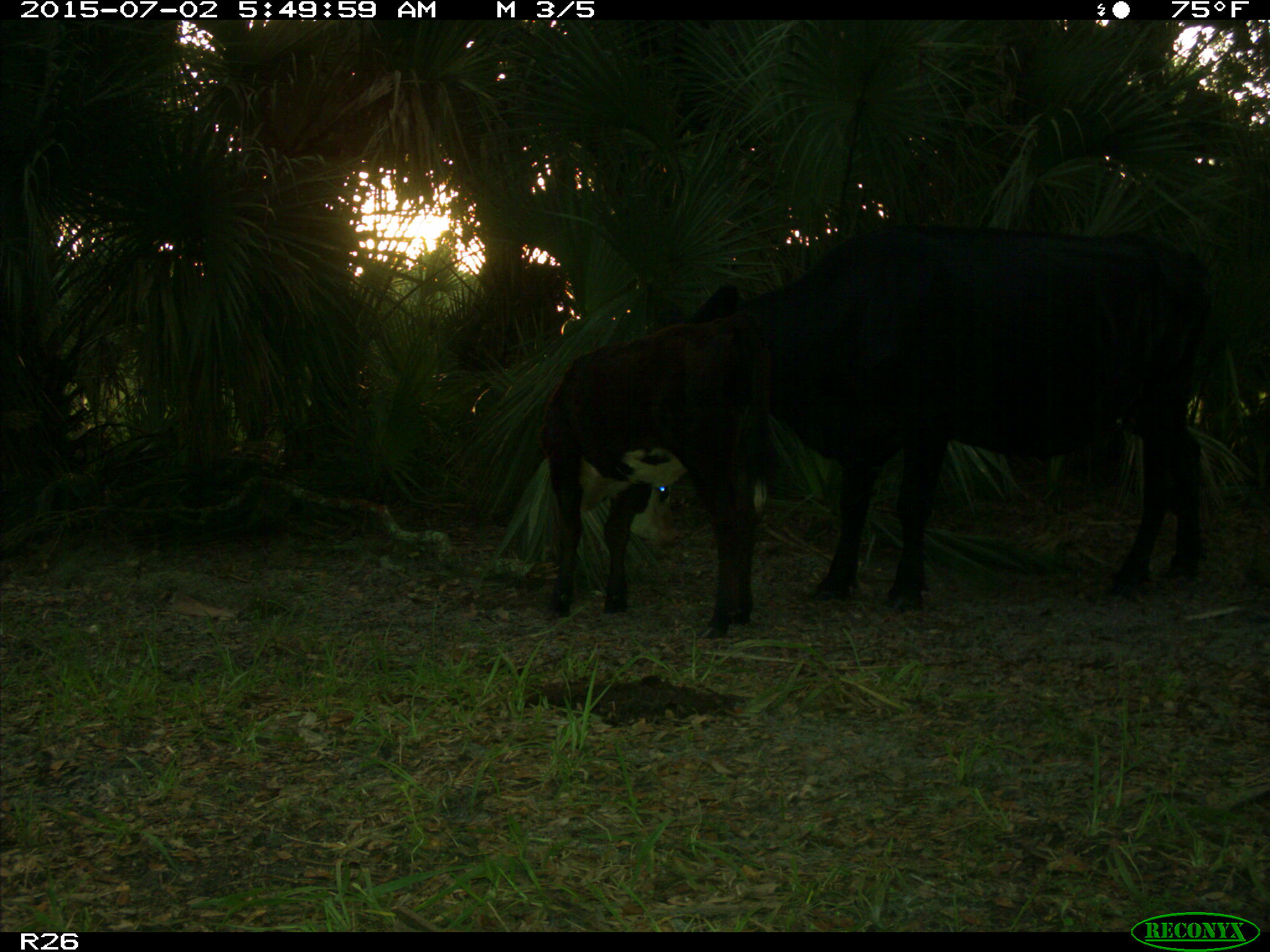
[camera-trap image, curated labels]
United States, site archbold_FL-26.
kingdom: Animalia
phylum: Chordata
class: Mammalia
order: Artiodactyla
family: Bovidae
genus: Bos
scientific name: Bos taurus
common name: domestic cow